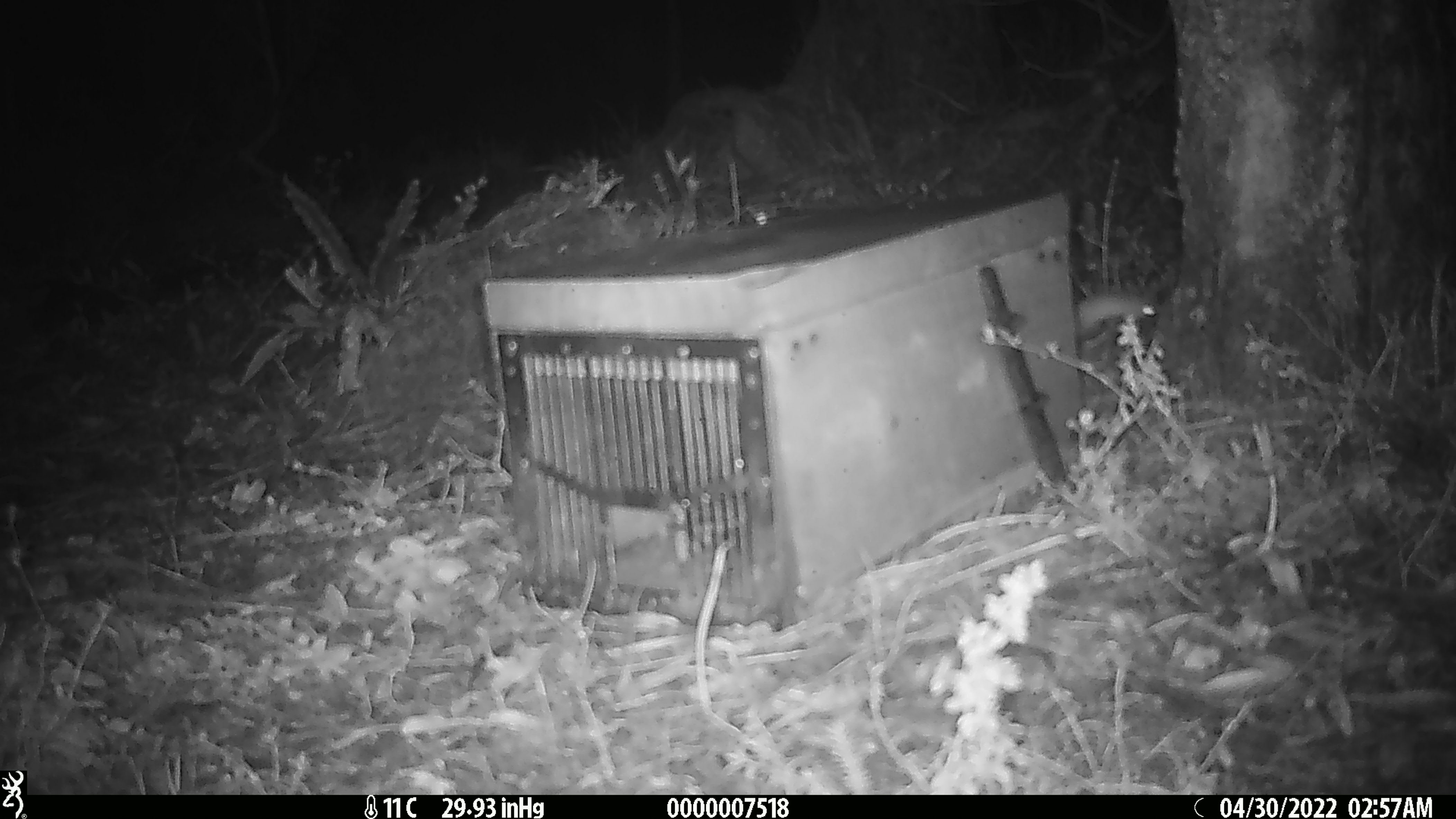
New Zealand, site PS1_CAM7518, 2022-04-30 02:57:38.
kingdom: Animalia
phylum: Chordata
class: Mammalia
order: Rodentia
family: Muridae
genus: Mus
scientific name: Mus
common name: mouse